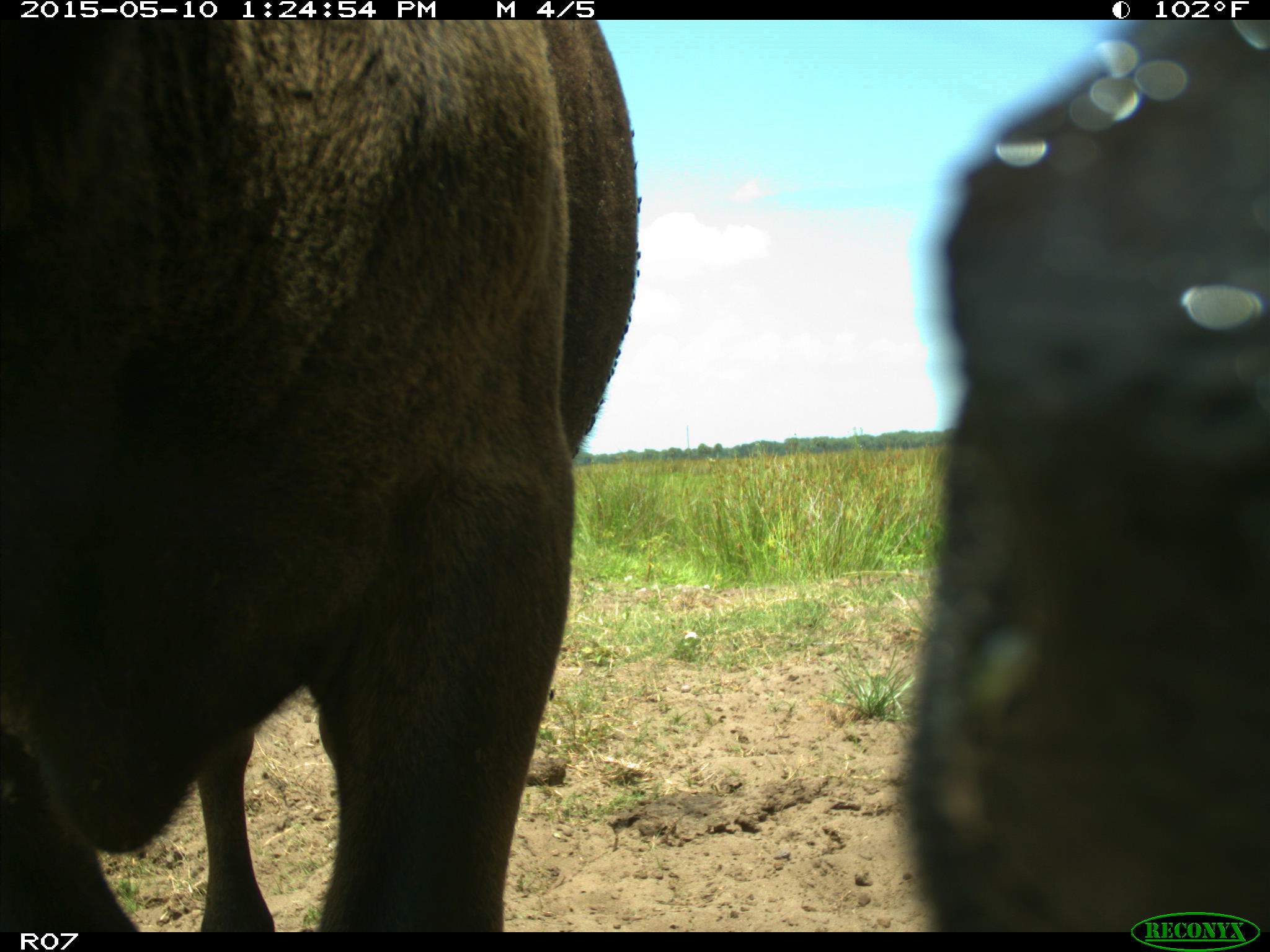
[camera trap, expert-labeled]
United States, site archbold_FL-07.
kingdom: Animalia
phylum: Chordata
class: Mammalia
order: Artiodactyla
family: Bovidae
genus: Bos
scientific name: Bos taurus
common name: domestic cow